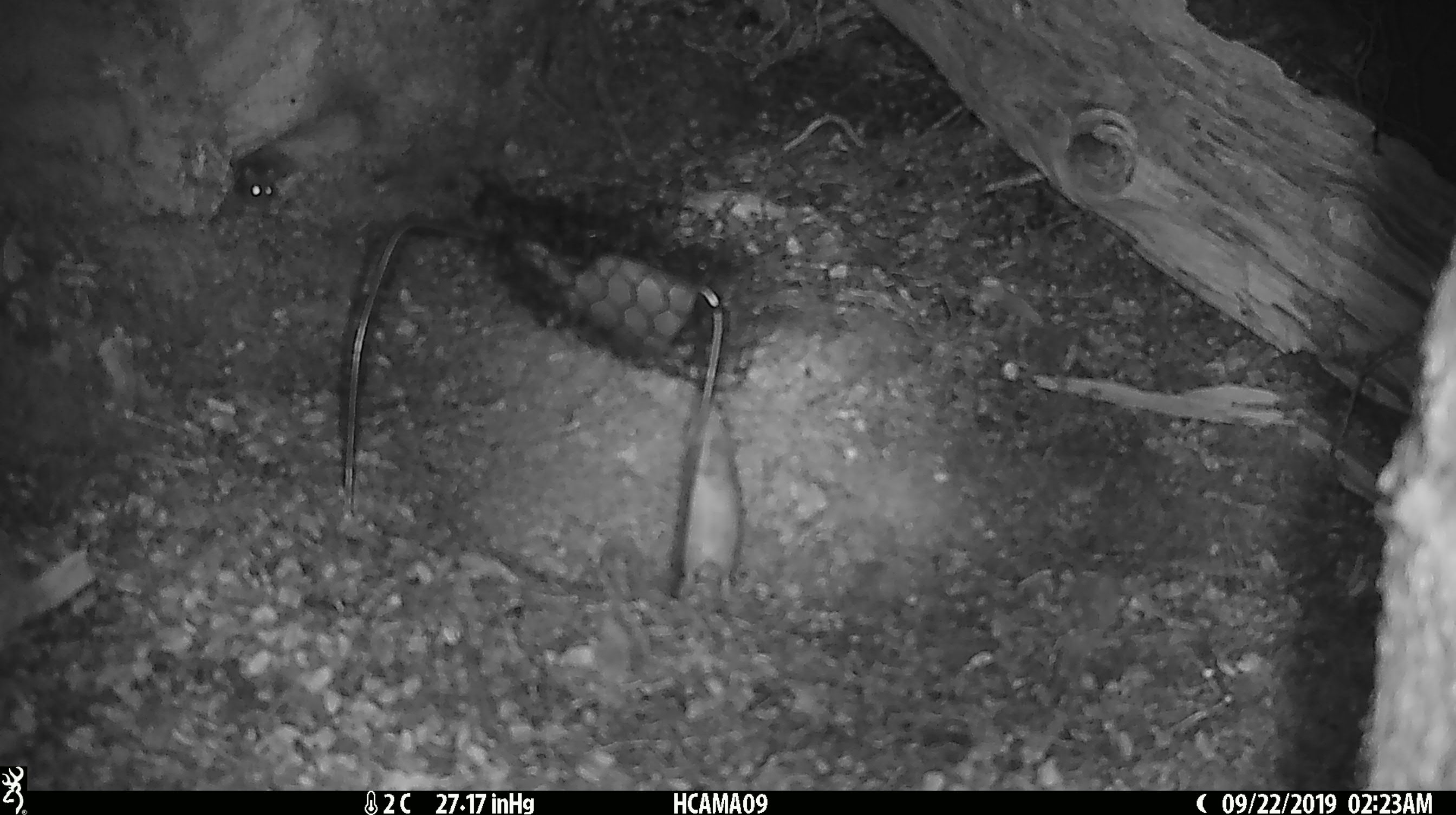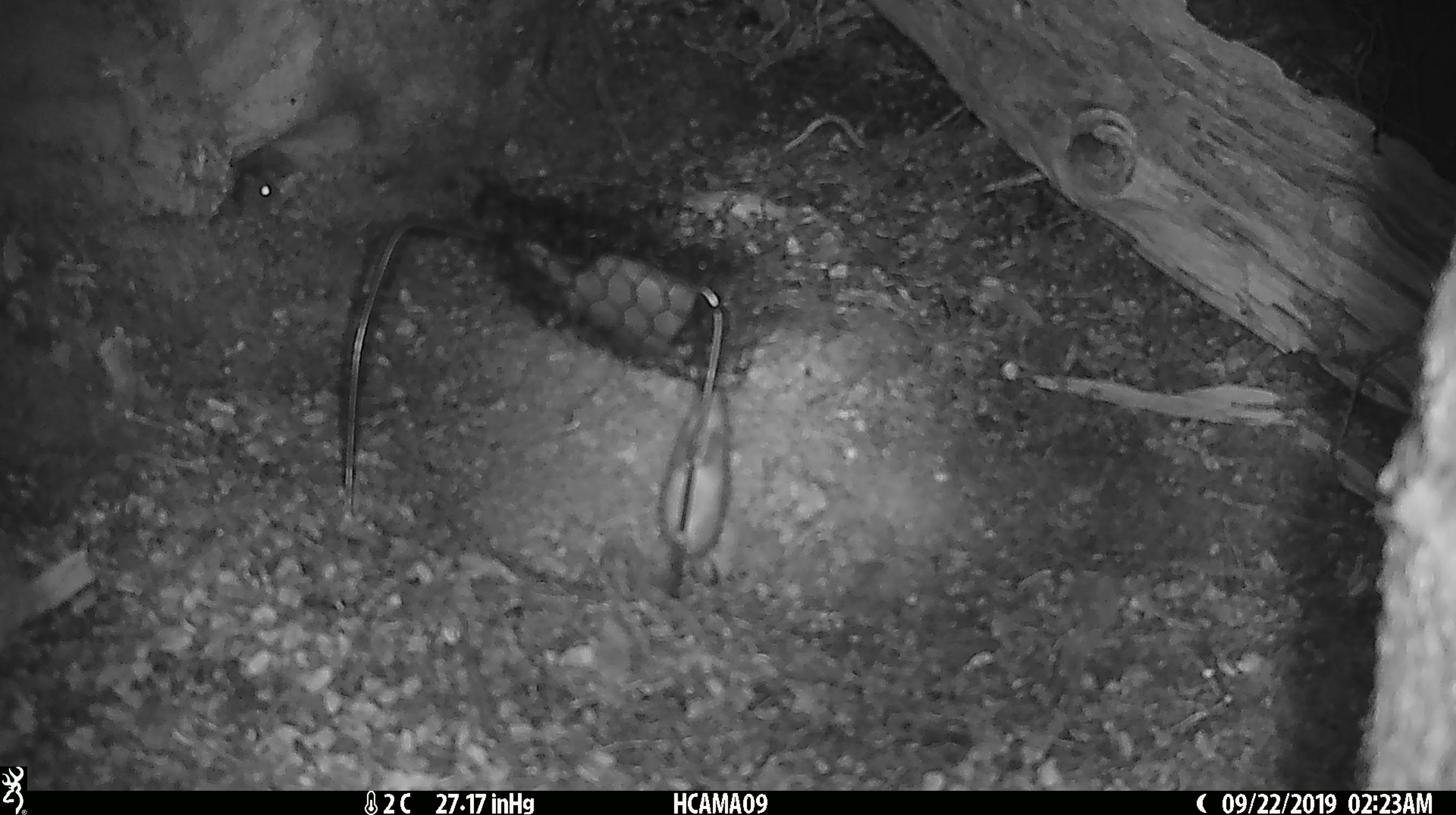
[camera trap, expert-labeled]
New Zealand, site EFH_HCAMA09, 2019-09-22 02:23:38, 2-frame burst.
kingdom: Animalia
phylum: Chordata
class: Mammalia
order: Rodentia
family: Muridae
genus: Mus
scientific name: Mus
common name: mouse